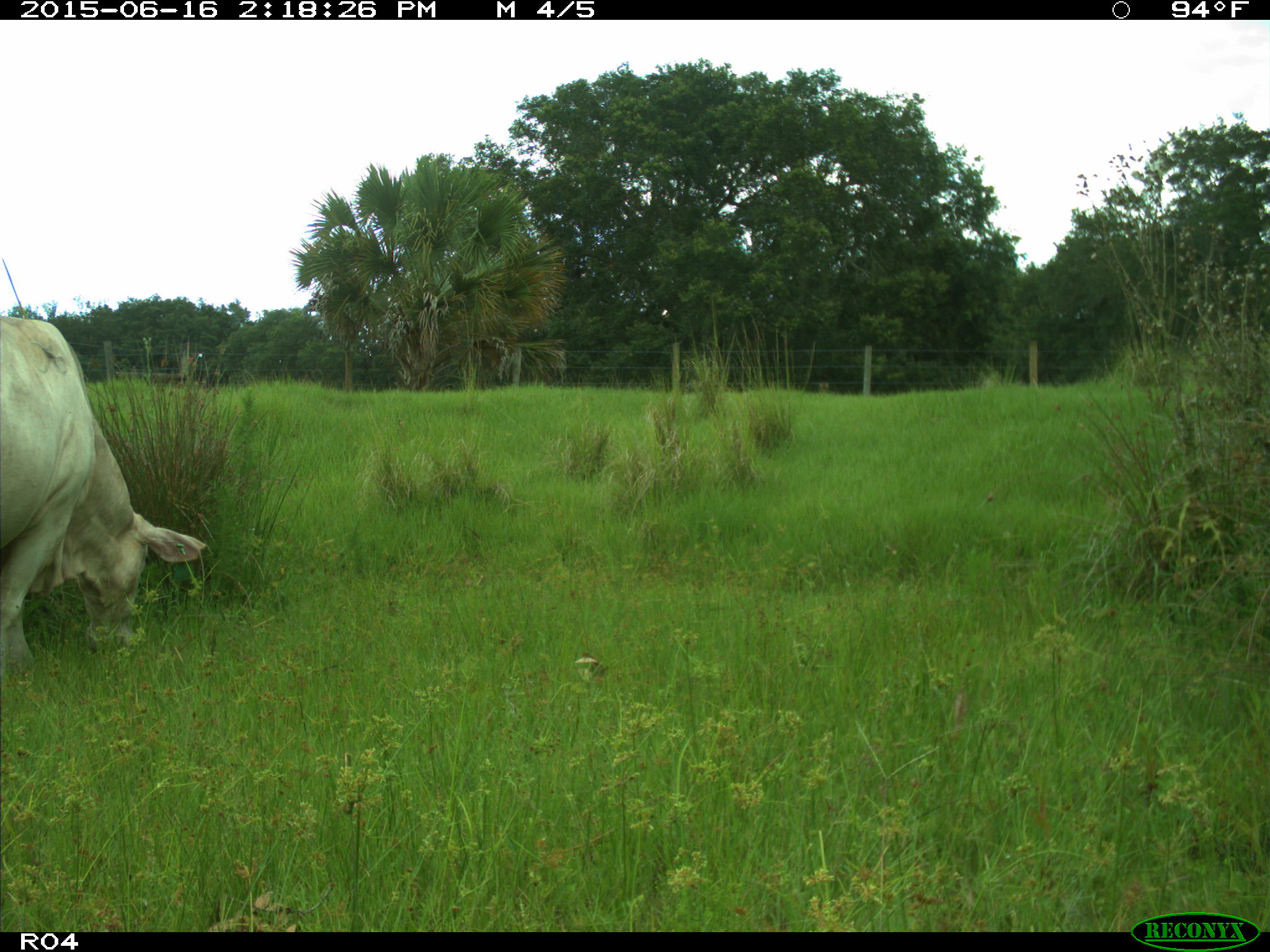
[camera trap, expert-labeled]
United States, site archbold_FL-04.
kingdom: Animalia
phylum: Chordata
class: Mammalia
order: Artiodactyla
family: Bovidae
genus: Bos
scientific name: Bos taurus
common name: domestic cow